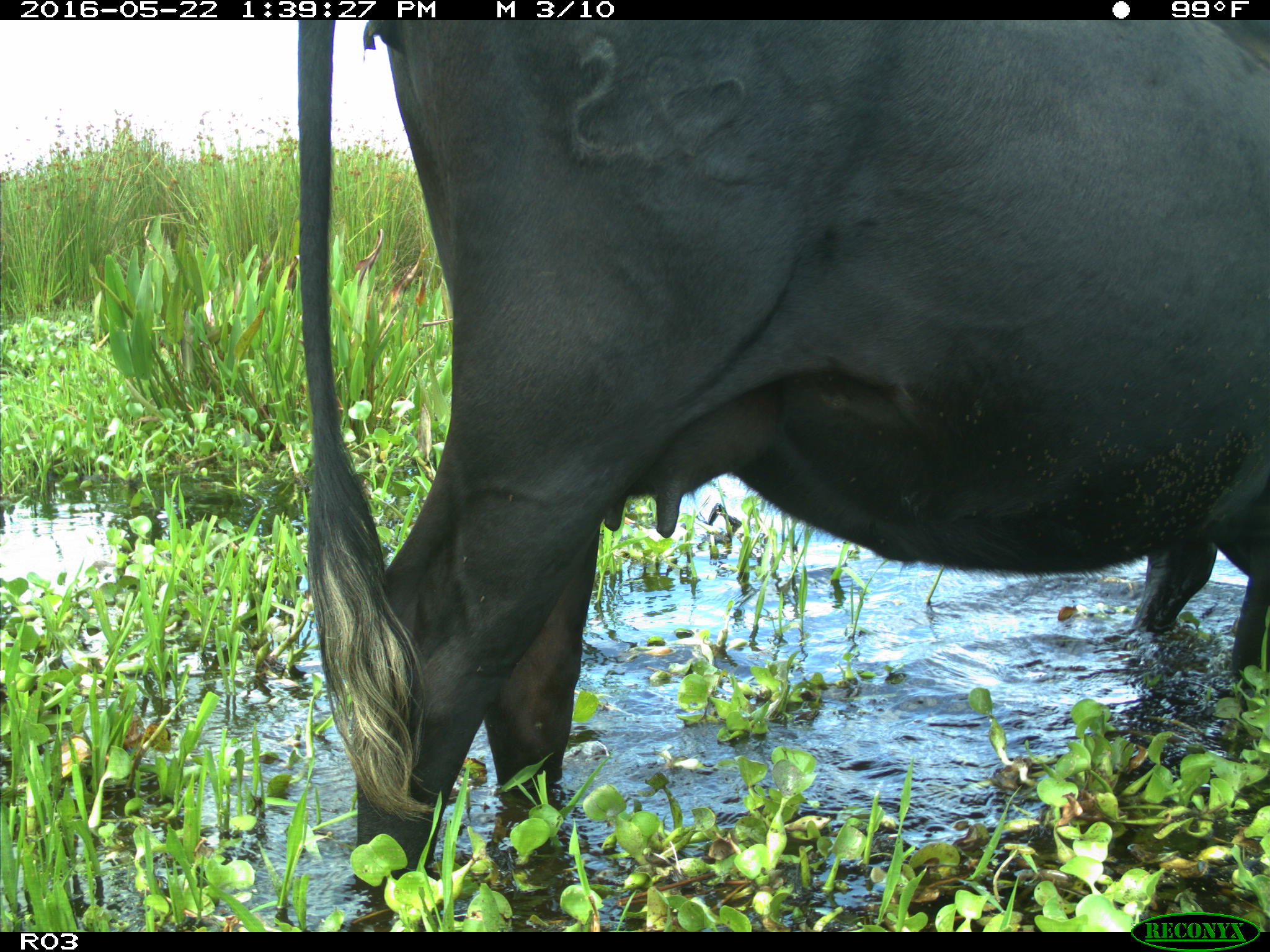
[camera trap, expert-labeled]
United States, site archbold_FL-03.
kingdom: Animalia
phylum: Chordata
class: Mammalia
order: Artiodactyla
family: Bovidae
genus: Bos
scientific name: Bos taurus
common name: domestic cow